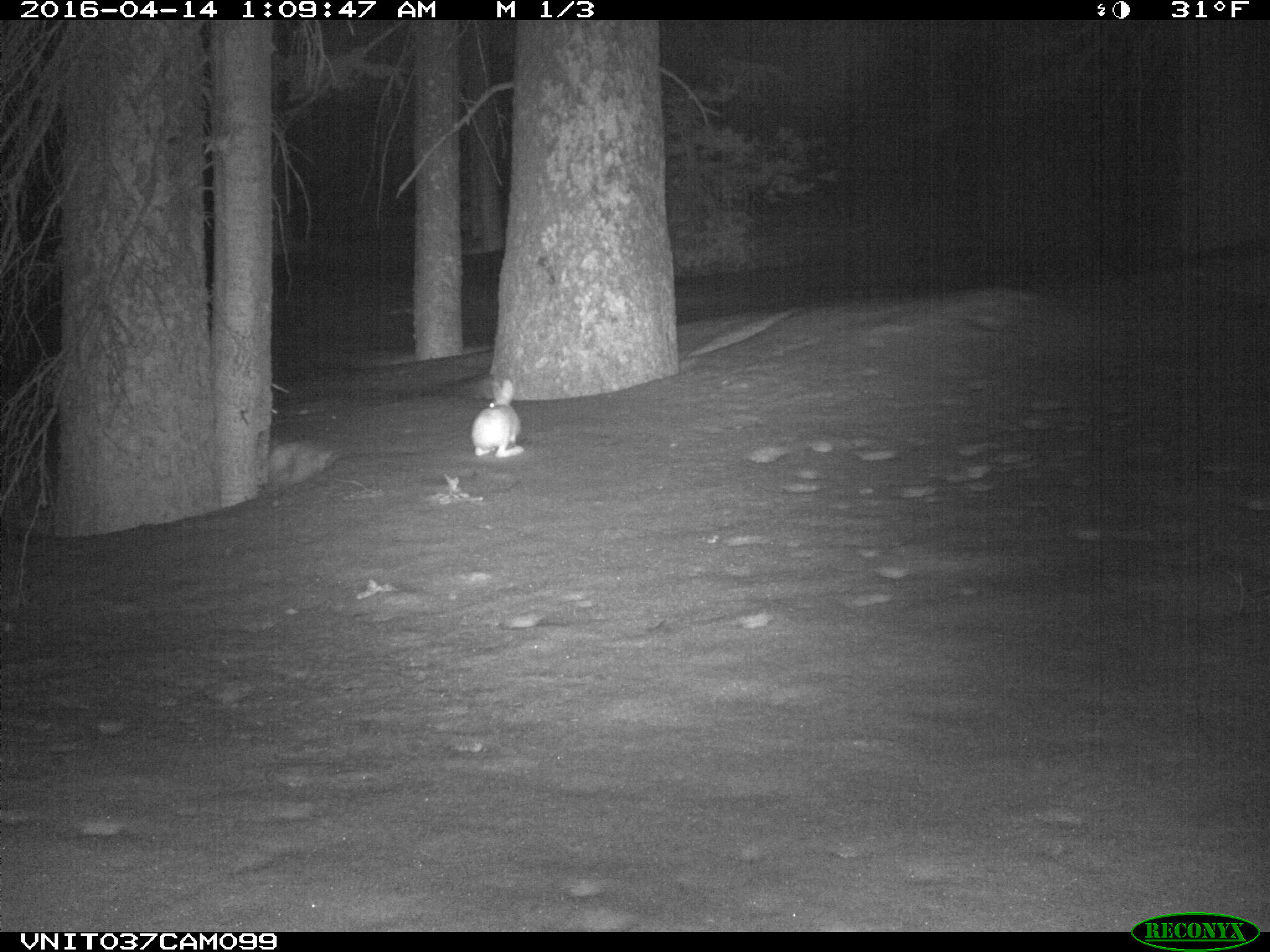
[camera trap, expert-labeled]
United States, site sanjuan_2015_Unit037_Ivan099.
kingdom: Animalia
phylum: Chordata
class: Mammalia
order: Lagomorpha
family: Leporidae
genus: Lepus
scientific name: Lepus americanus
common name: snowshoe hare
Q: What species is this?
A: Lepus americanus (snowshoe hare).